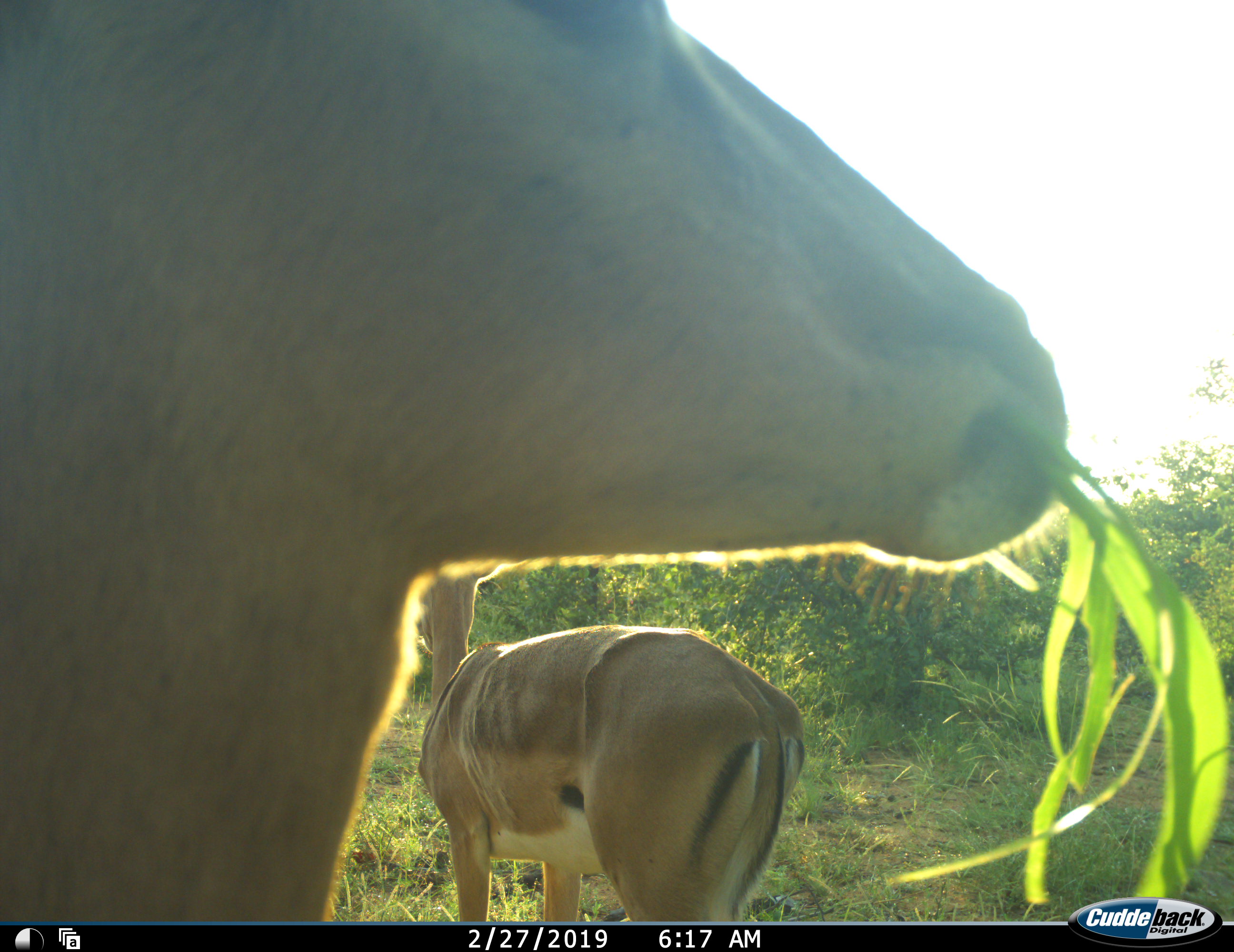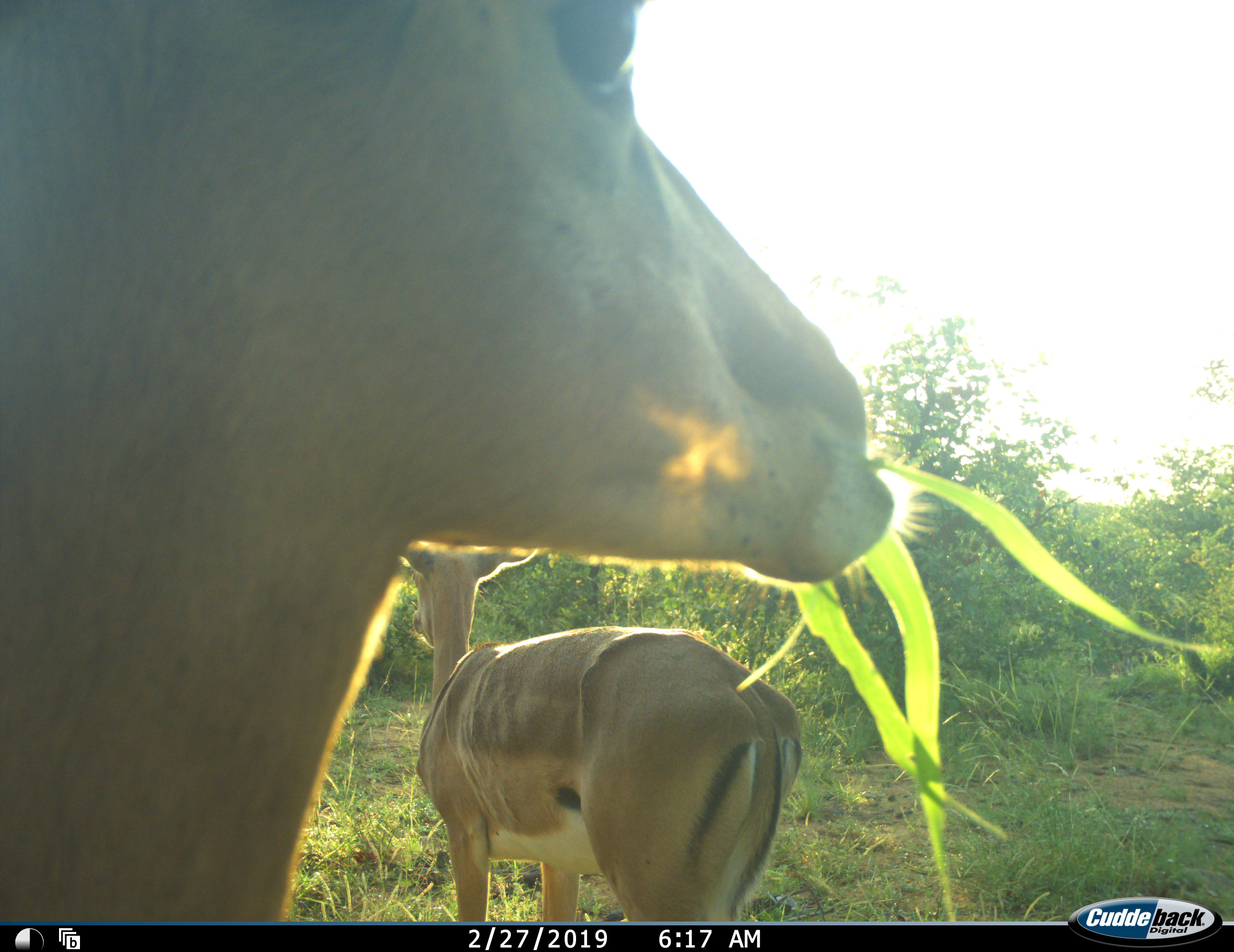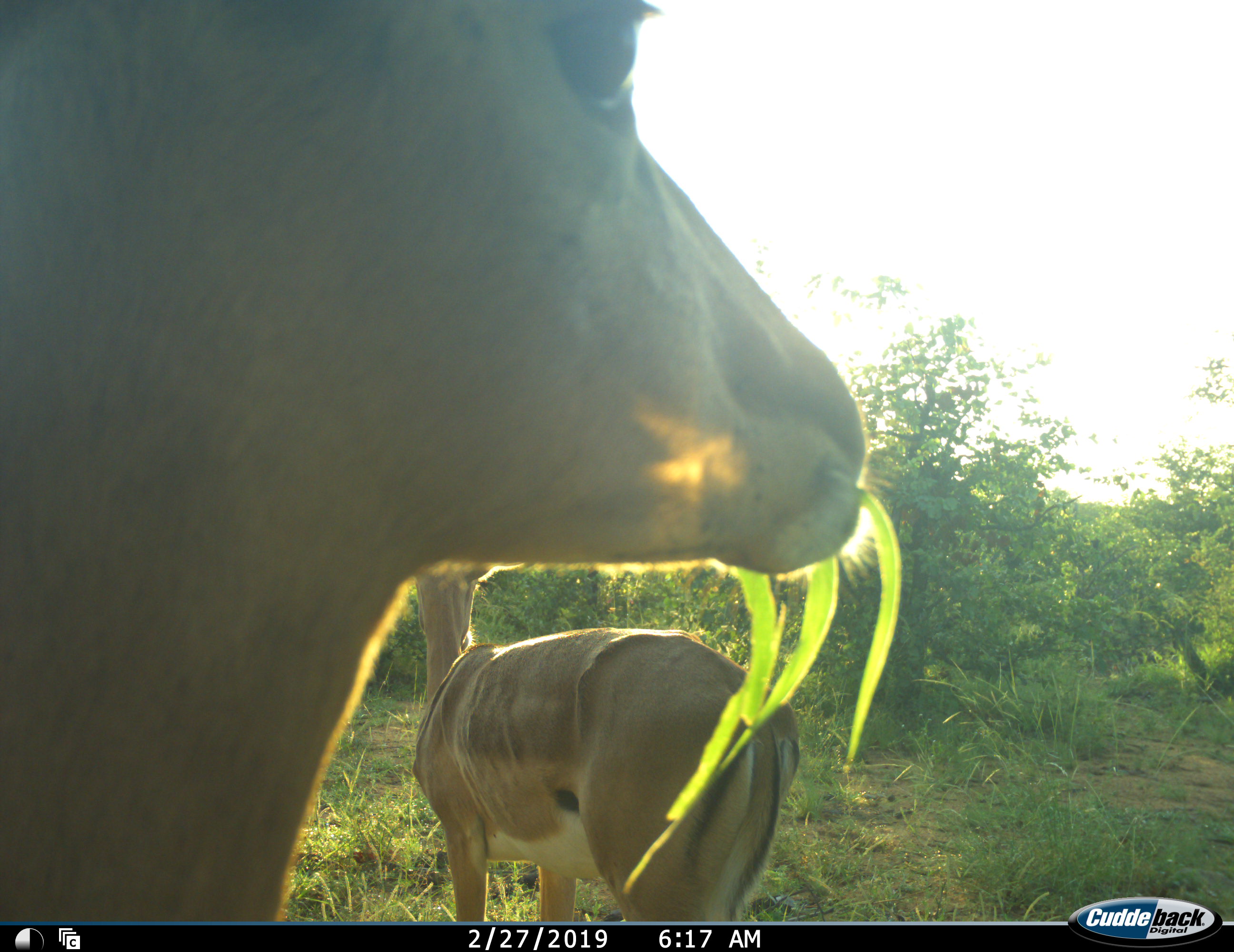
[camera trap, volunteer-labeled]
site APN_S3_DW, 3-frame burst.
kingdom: Animalia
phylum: Chordata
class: Mammalia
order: Artiodactyla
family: Bovidae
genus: Aepyceros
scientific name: Aepyceros melampus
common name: impala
Impala (Aepyceros melampus), count 2. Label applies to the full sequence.